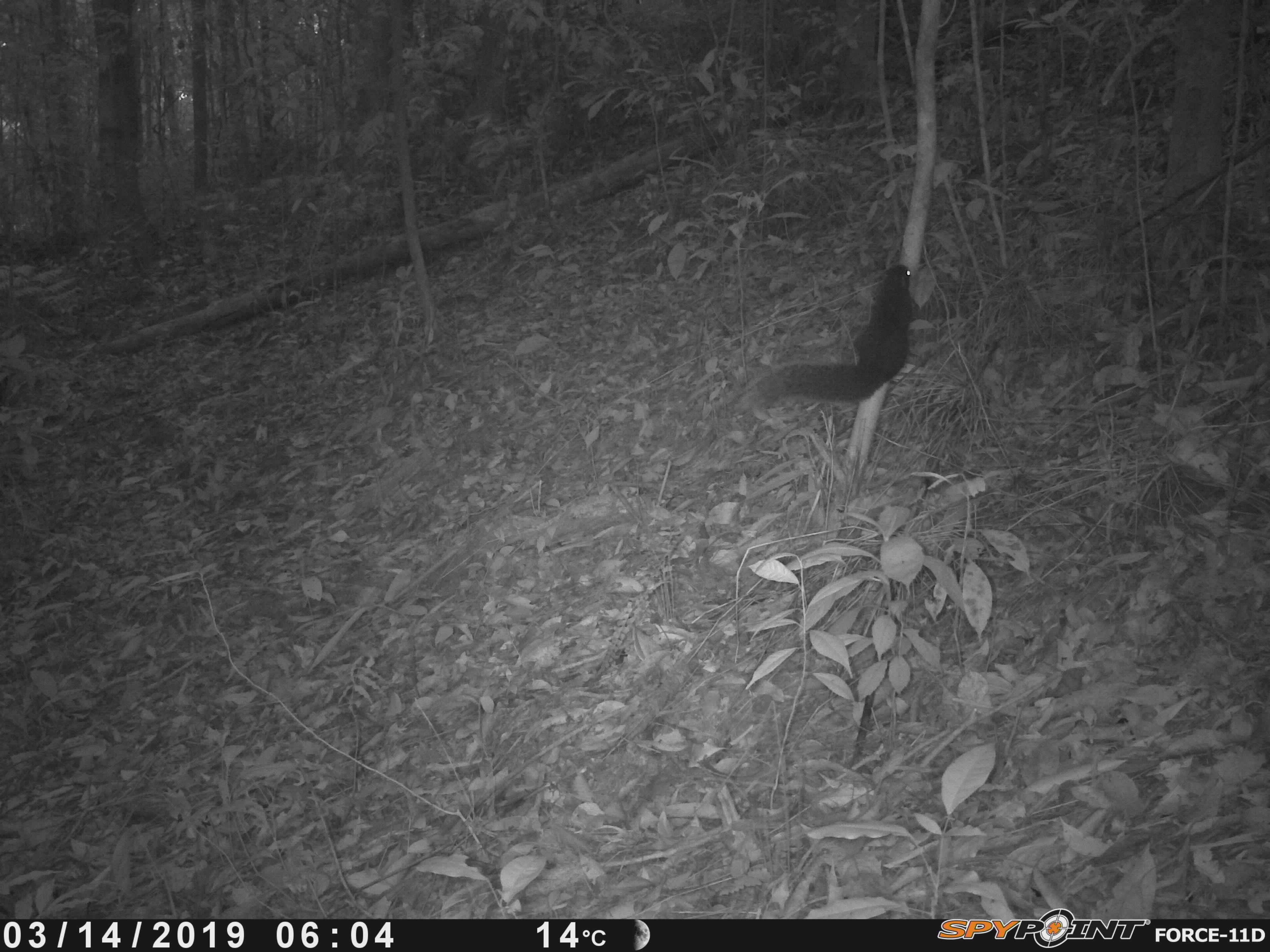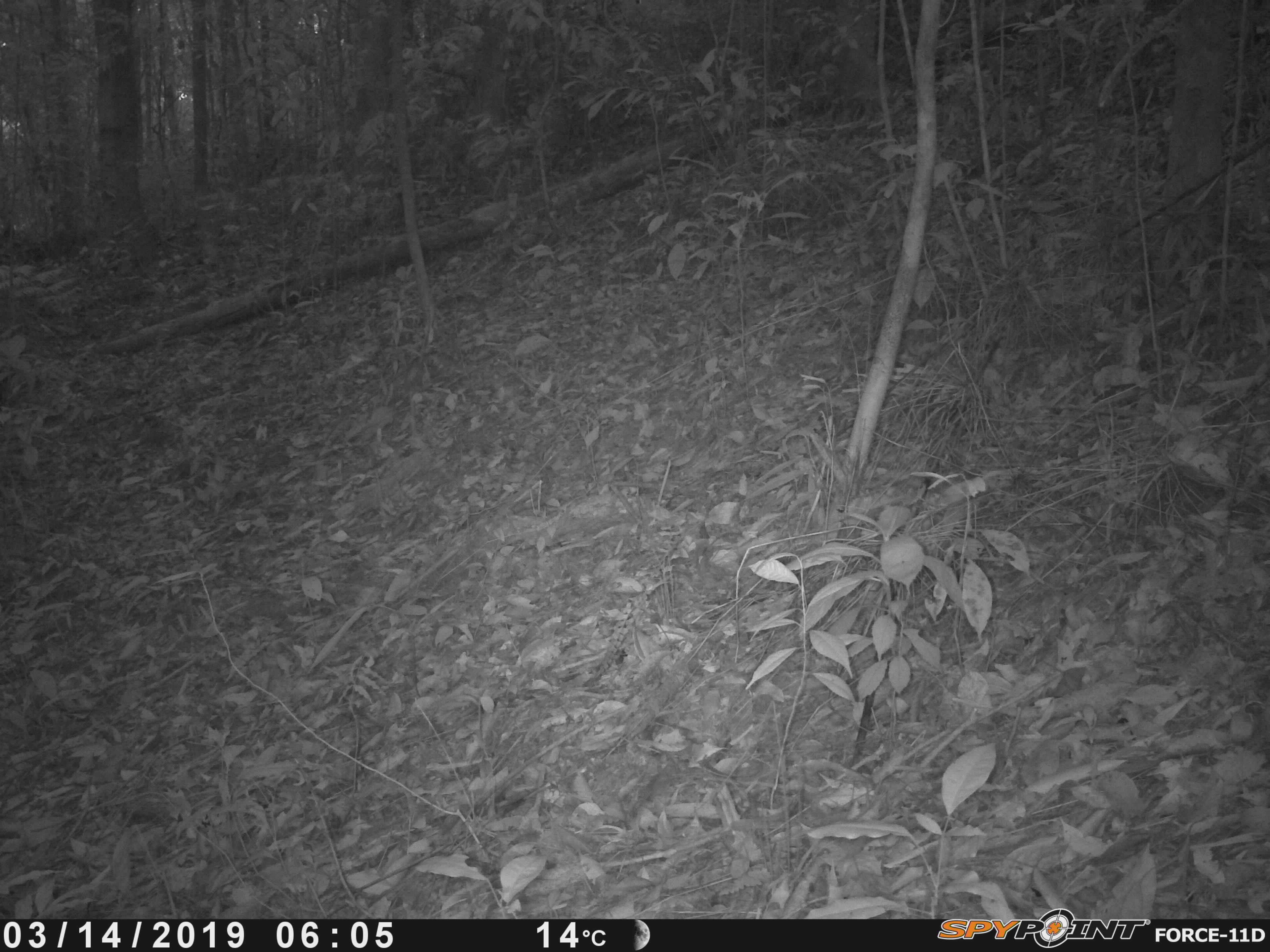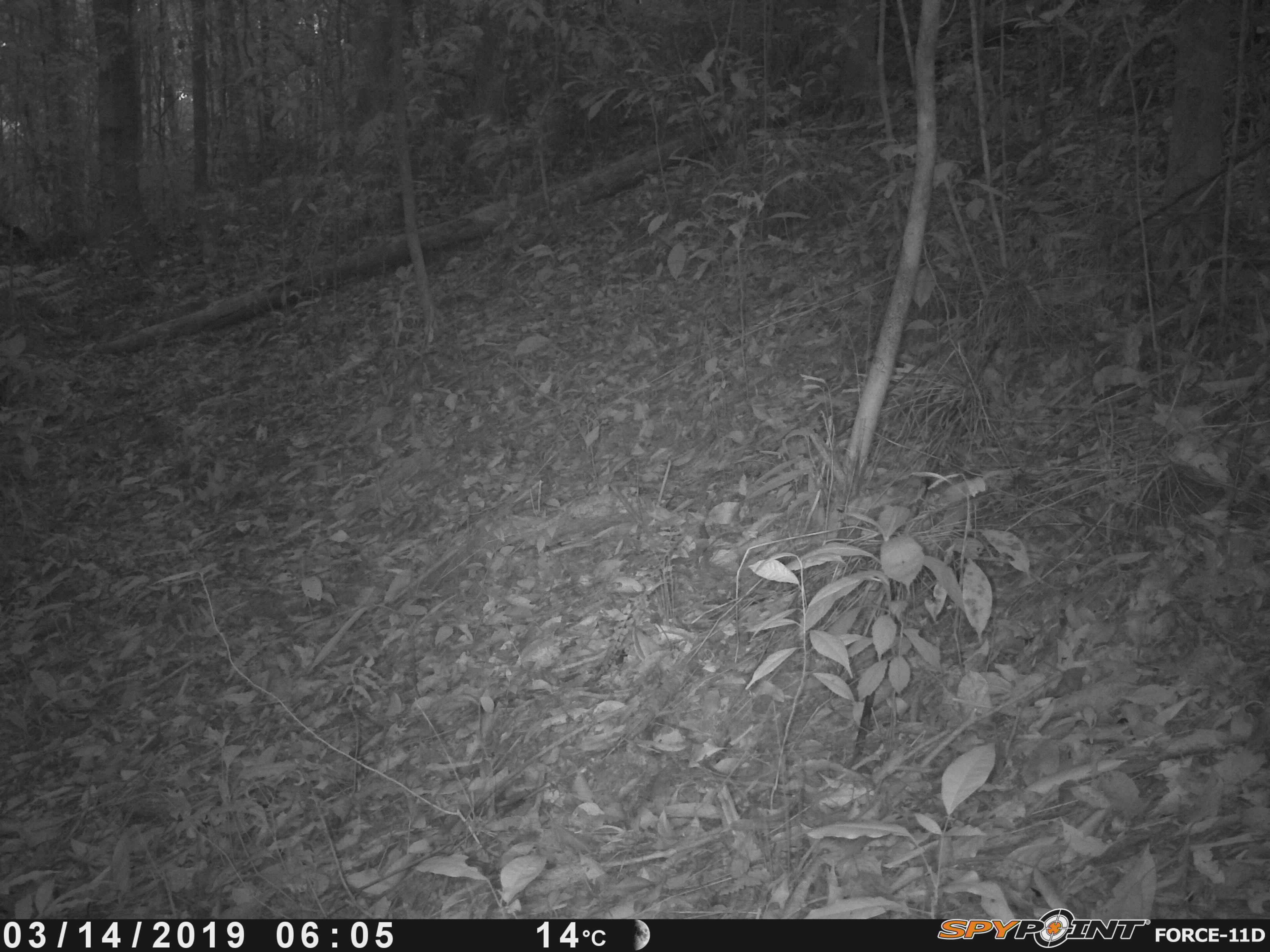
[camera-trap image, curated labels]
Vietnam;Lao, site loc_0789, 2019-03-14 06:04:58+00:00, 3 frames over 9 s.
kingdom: Animalia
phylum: Chordata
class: Mammalia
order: Rodentia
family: Sciuridae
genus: Tamiops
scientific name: Tamiops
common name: asian striped squirrels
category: unidentified striped squirrel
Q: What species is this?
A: Unidentified striped squirrel (asian striped squirrels) (Tamiops).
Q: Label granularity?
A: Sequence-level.